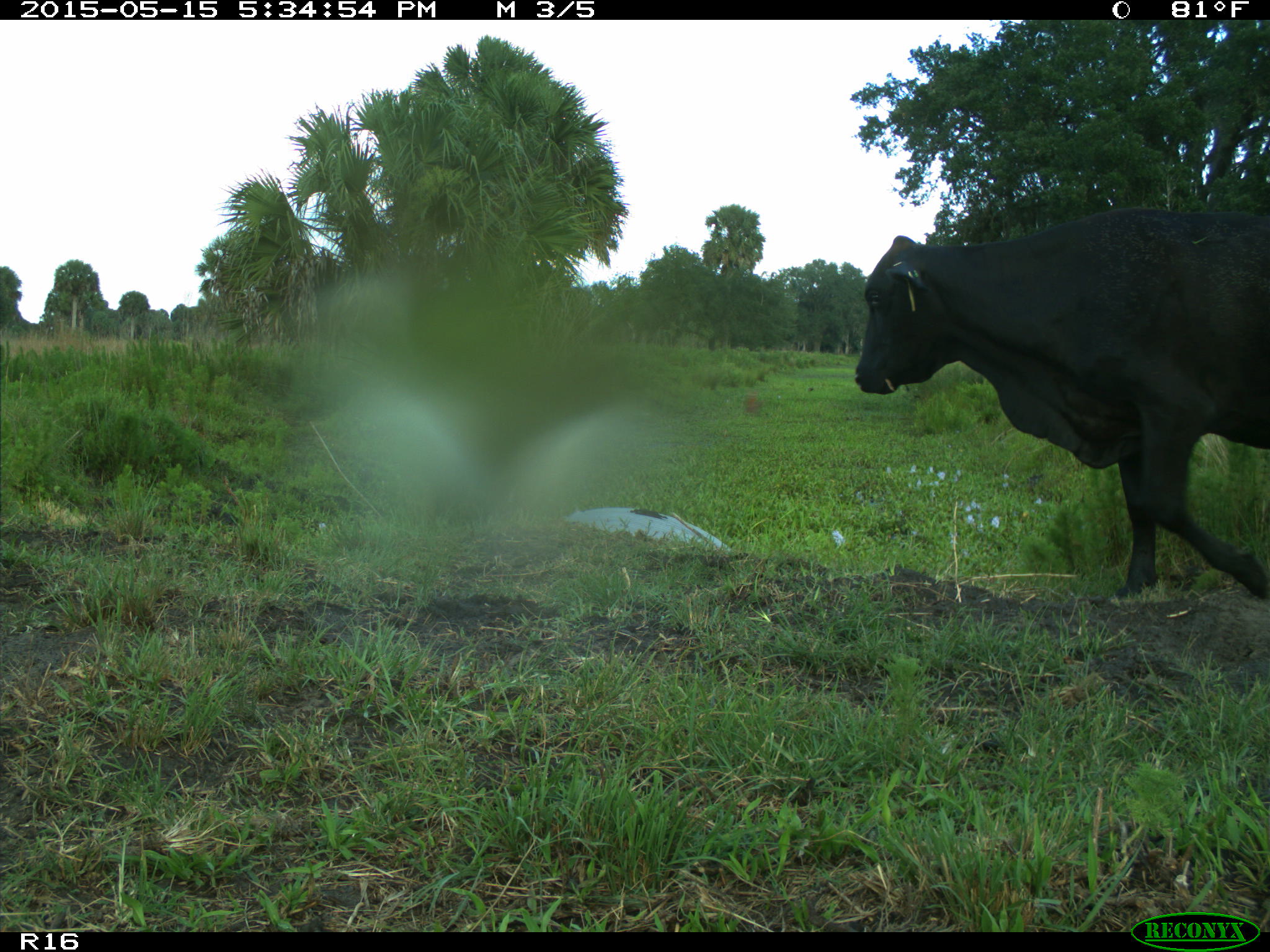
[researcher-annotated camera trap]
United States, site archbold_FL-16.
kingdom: Animalia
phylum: Chordata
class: Mammalia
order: Artiodactyla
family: Bovidae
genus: Bos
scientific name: Bos taurus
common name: domestic cow